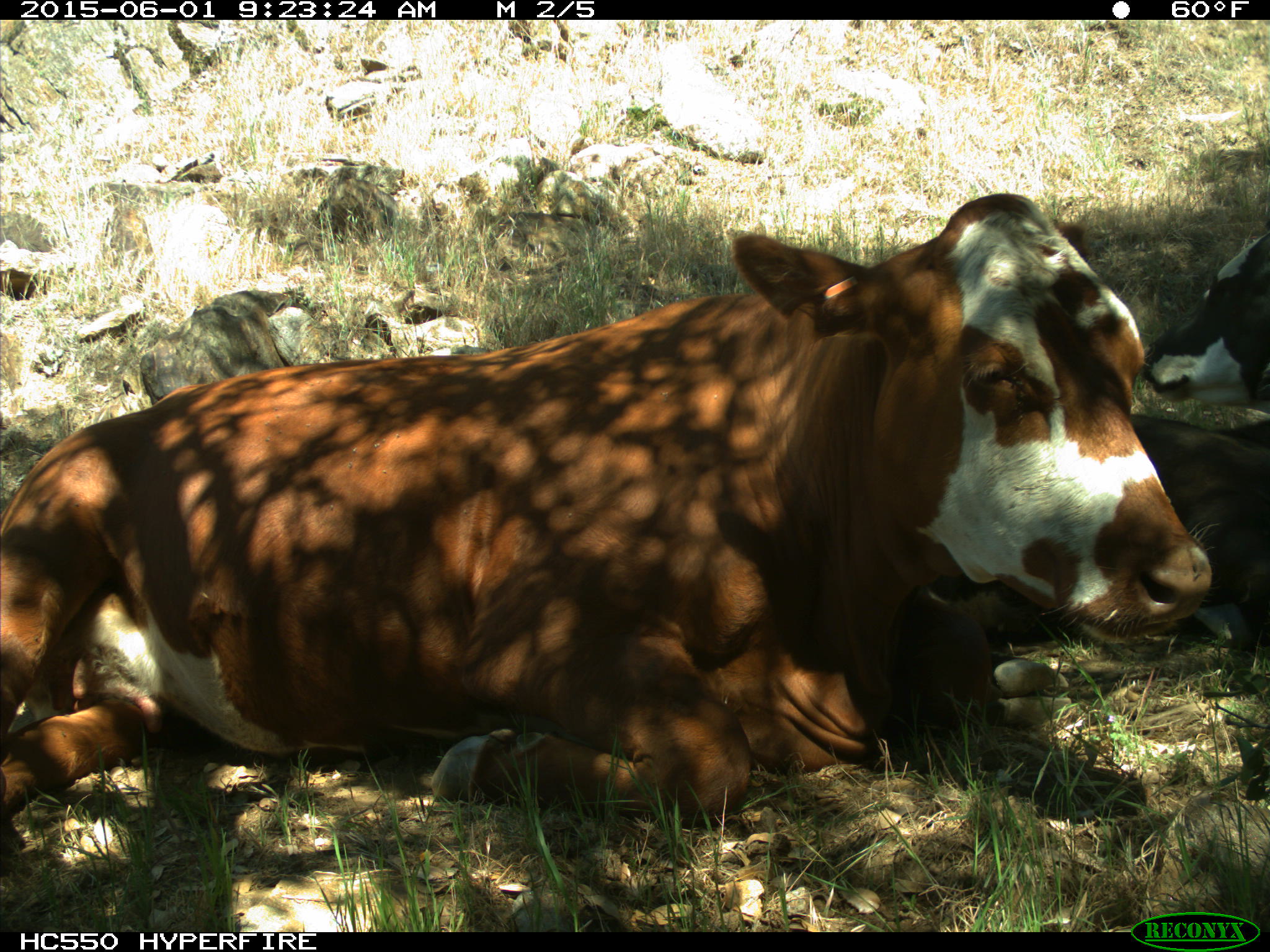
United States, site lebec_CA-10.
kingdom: Animalia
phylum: Chordata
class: Mammalia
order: Artiodactyla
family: Bovidae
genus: Bos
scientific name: Bos taurus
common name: domestic cow